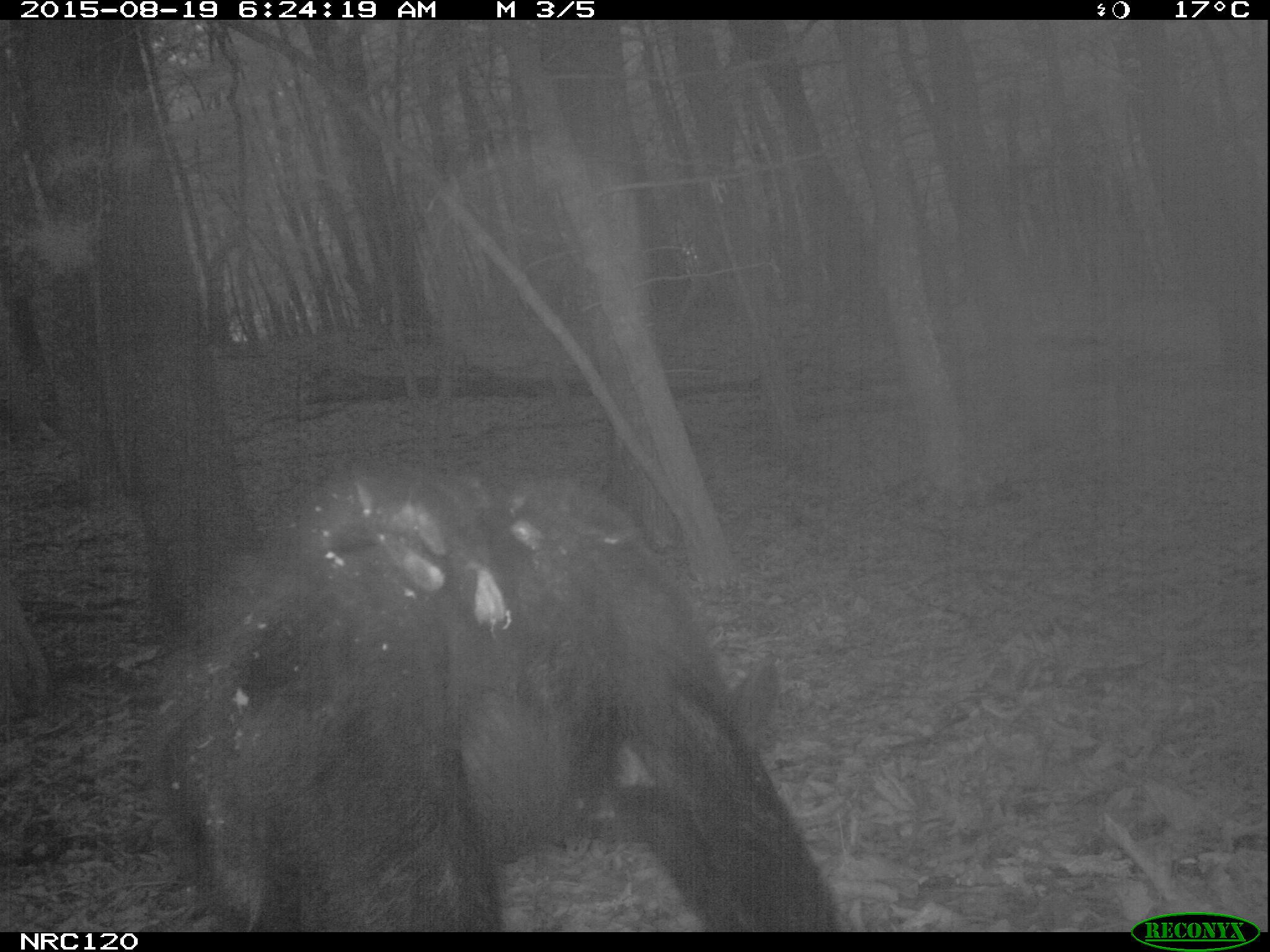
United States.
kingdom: Animalia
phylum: Chordata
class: Mammalia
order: Carnivora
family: Ursidae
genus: Ursus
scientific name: Ursus americanus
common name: american black bear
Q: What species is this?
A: American Black Bear (Ursus americanus).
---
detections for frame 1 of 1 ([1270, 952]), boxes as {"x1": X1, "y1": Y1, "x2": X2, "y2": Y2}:
American Black Bear: {"x1": 144, "y1": 459, "x2": 858, "y2": 930}